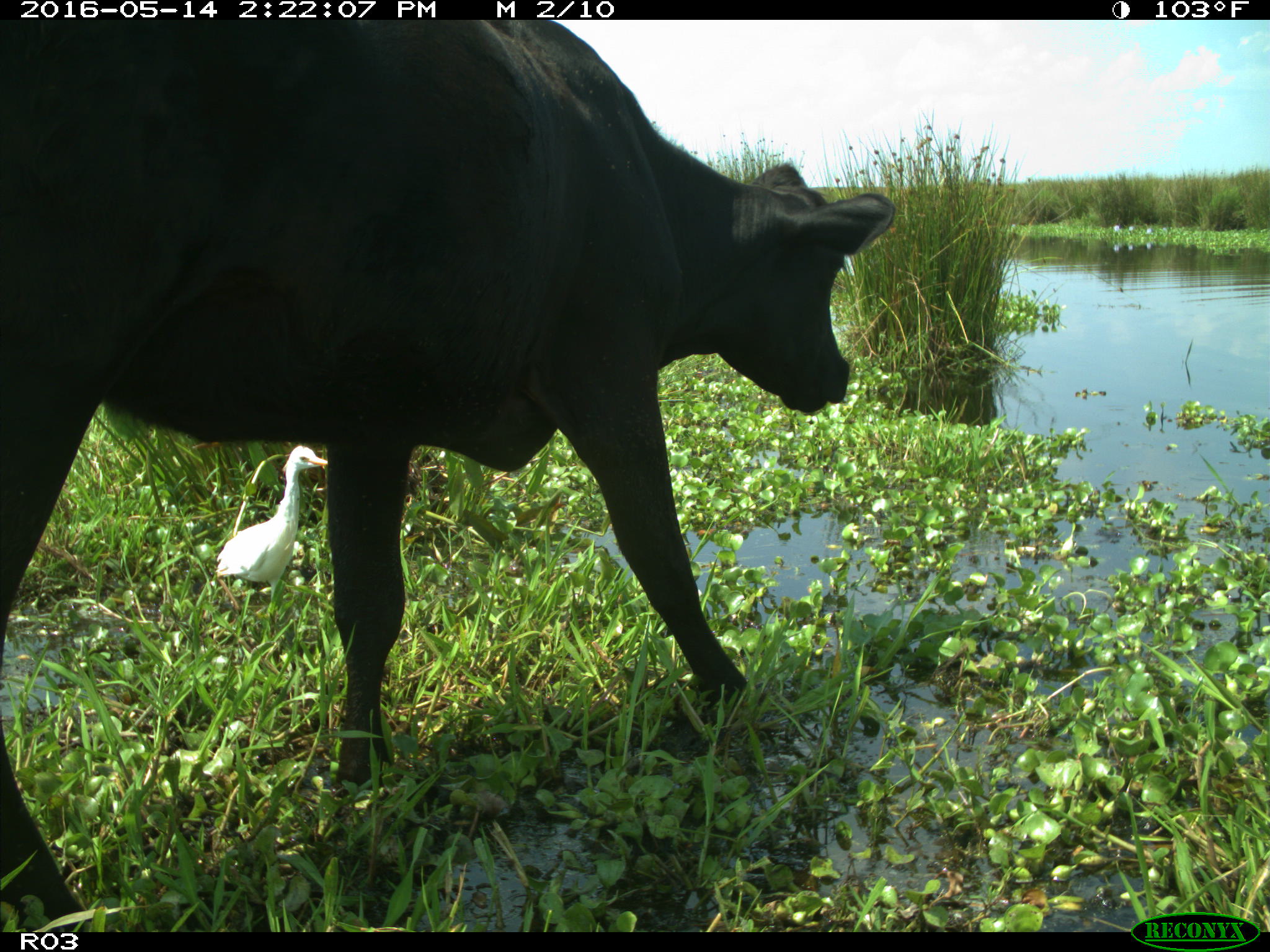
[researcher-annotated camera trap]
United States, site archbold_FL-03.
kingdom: Animalia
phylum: Chordata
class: Mammalia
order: Artiodactyla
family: Bovidae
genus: Bos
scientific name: Bos taurus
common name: domestic cow